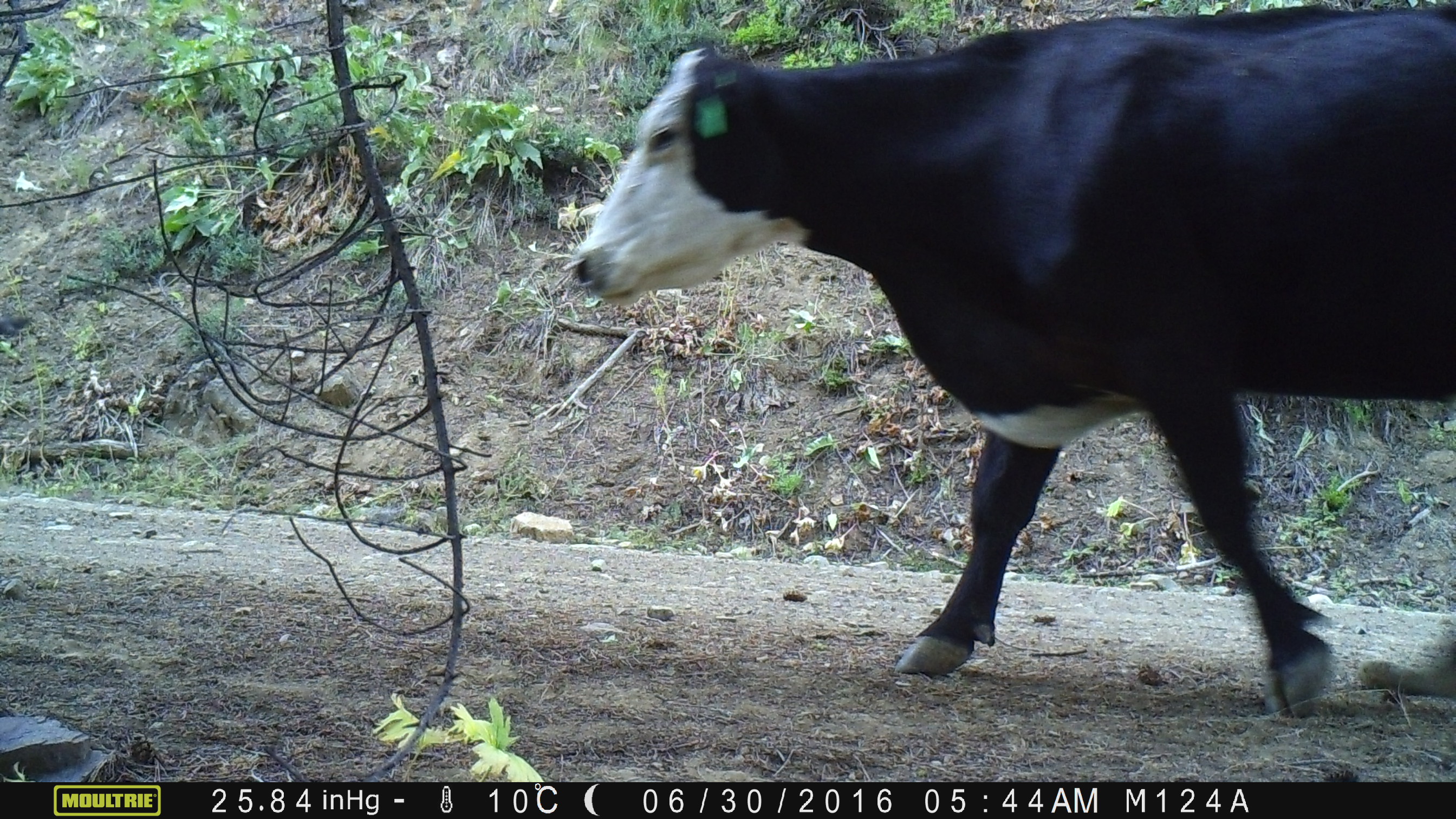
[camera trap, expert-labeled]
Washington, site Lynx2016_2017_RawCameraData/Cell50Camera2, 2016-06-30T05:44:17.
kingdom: Animalia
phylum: Chordata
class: Mammalia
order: Artiodactyla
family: Bovidae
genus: Bos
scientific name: Bos taurus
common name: domestic cattle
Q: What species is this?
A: Domestic cattle (Bos taurus).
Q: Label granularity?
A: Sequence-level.